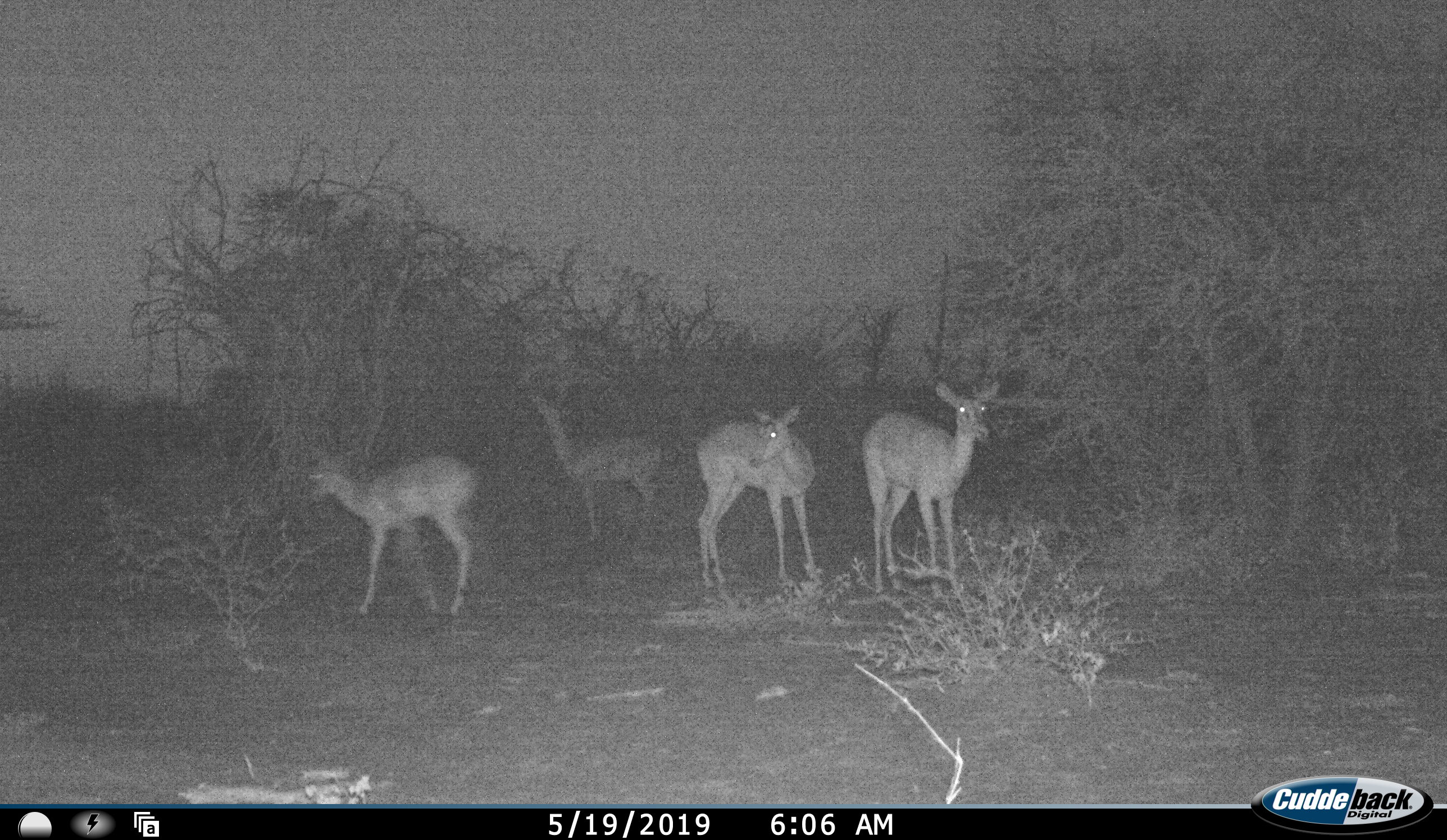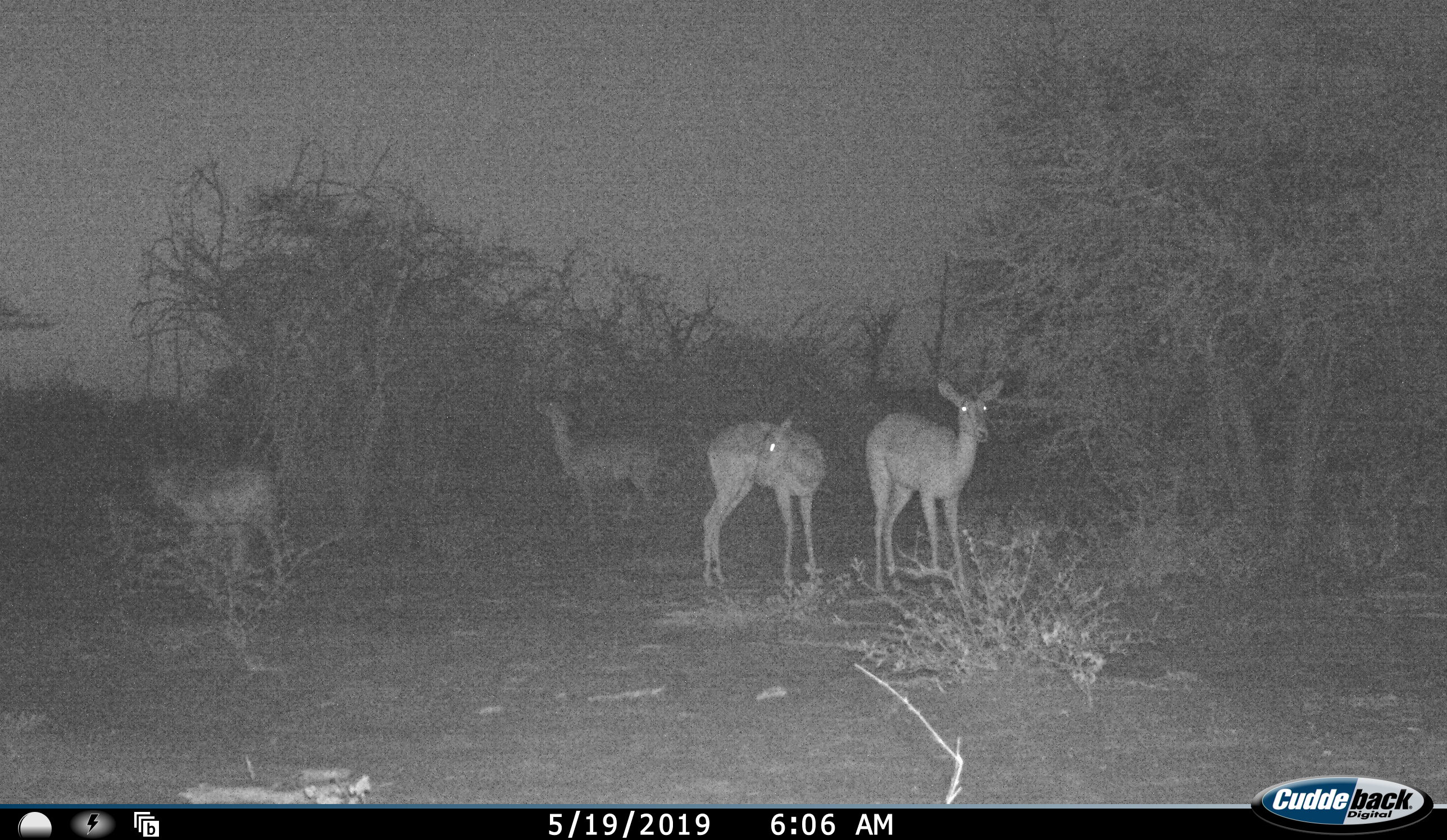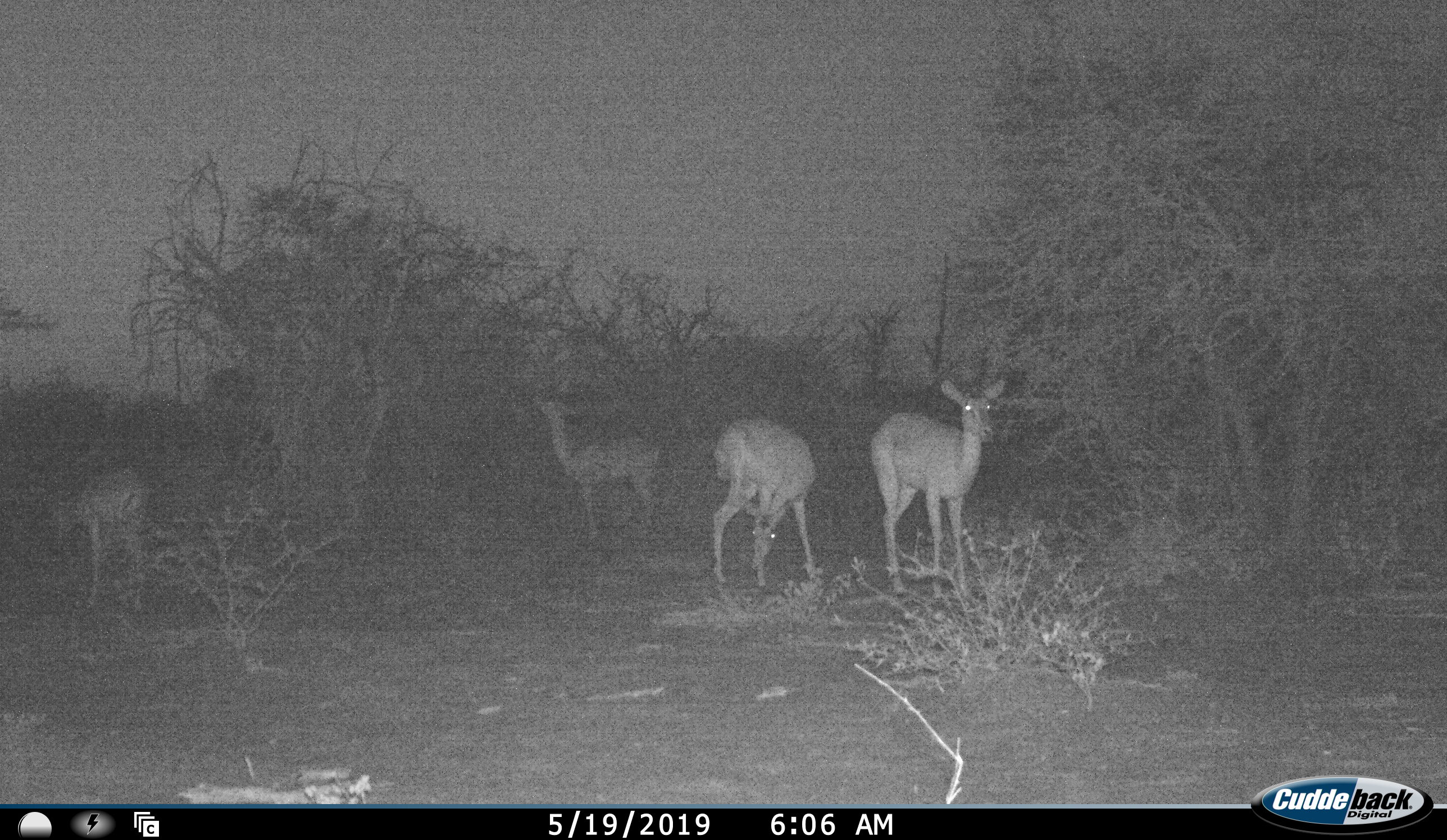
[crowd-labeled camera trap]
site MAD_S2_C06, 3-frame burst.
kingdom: Animalia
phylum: Chordata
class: Mammalia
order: Artiodactyla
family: Bovidae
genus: Aepyceros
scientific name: Aepyceros melampus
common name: impala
Impala (Aepyceros melampus), count 4. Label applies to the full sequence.